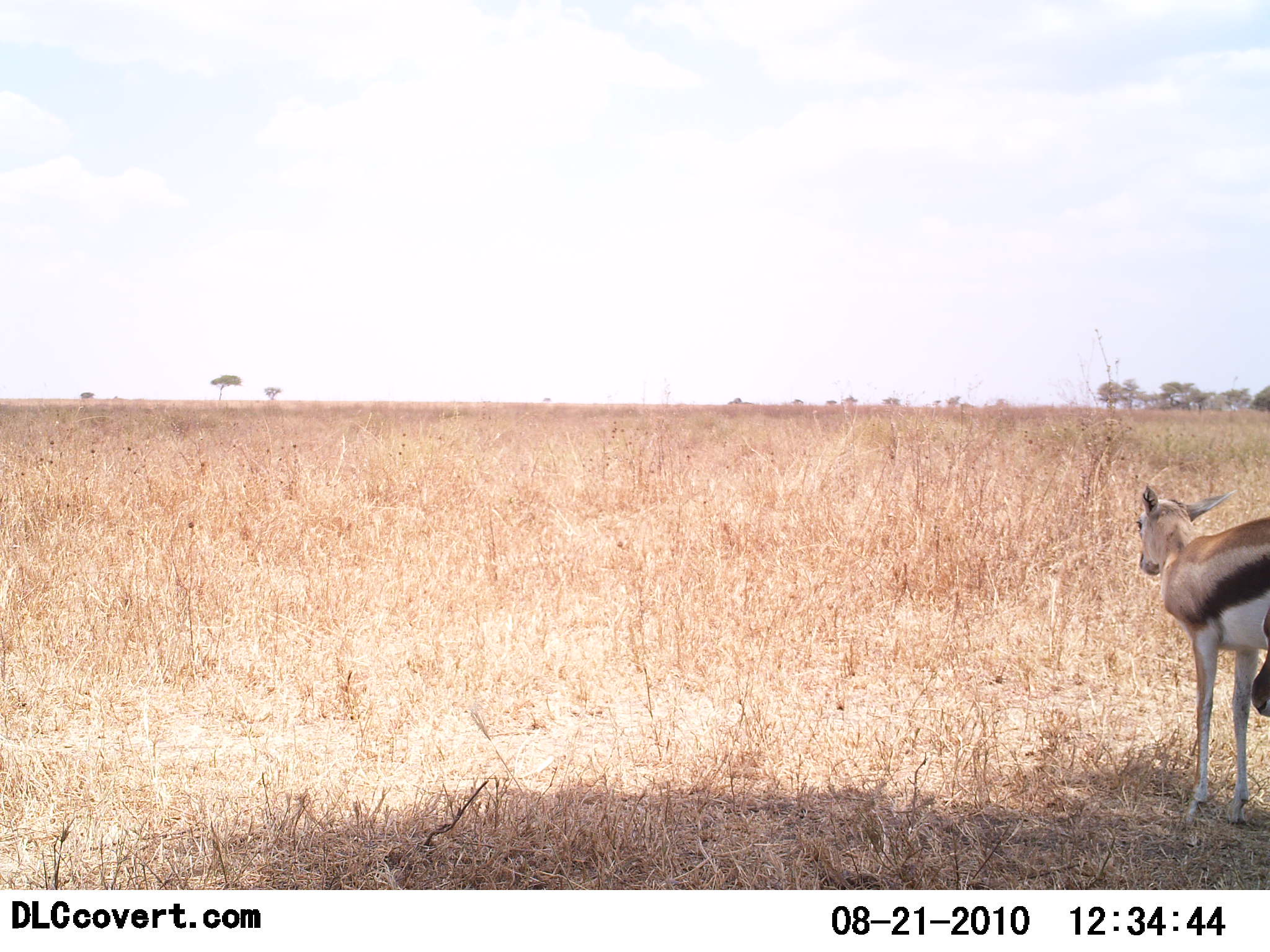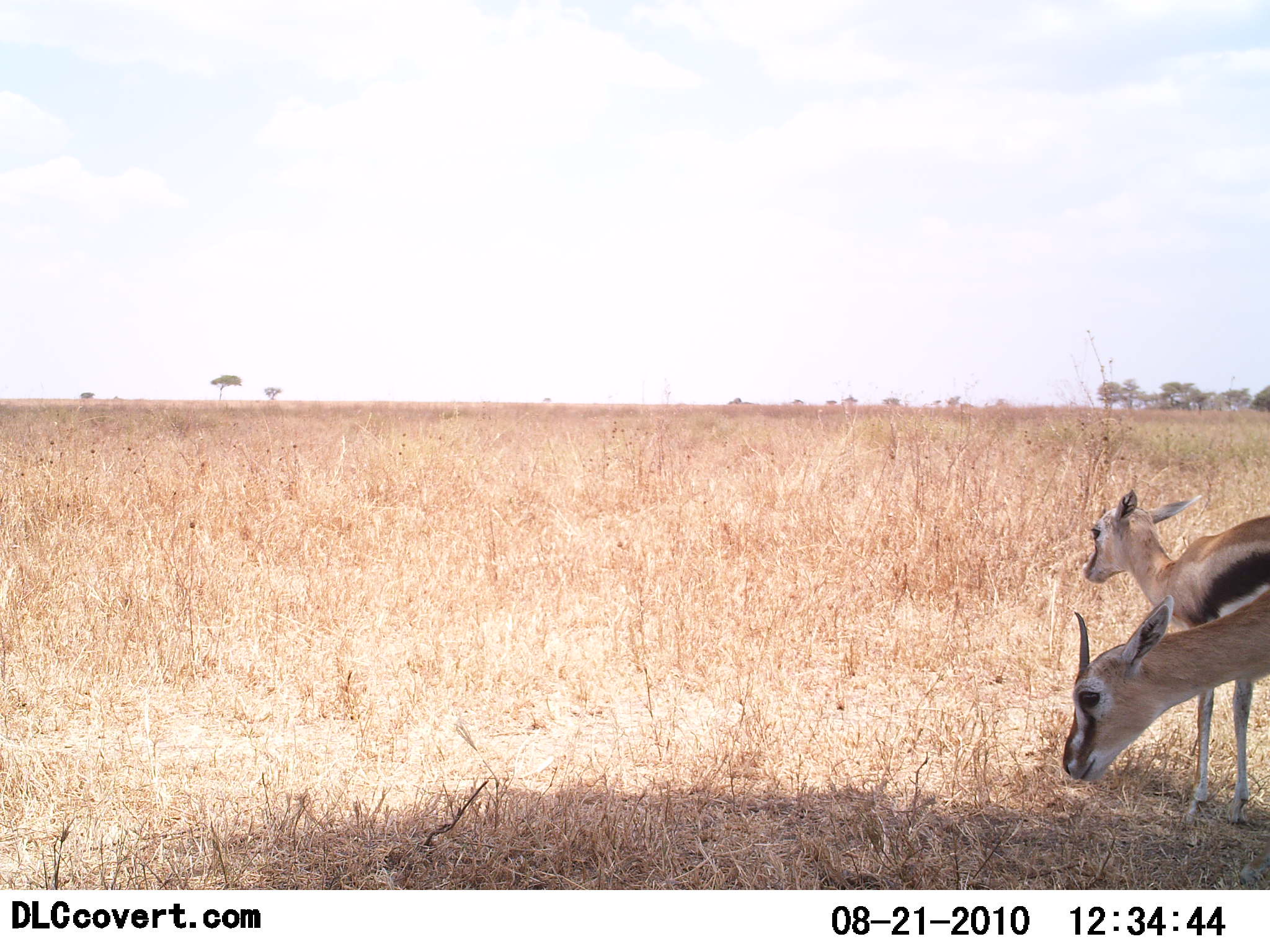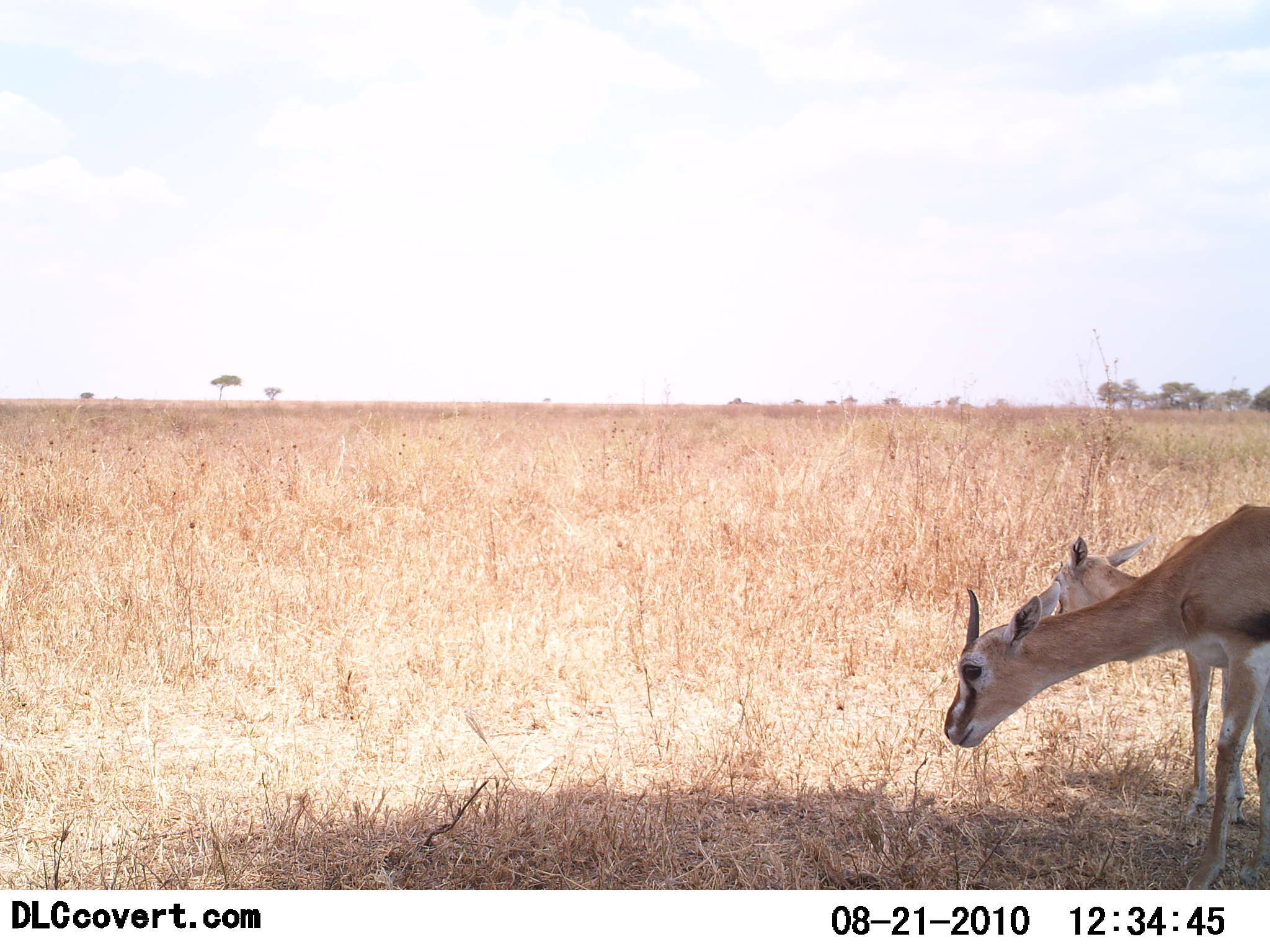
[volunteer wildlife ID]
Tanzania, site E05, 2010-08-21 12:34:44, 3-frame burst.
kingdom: Animalia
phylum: Chordata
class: Mammalia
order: Artiodactyla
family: Bovidae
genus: Eudorcas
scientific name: Eudorcas thomsonii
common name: thomson's gazelle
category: gazellethomsons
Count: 2.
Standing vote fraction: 67%.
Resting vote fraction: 7%.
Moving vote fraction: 27%.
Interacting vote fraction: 0%.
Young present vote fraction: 33%.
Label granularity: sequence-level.